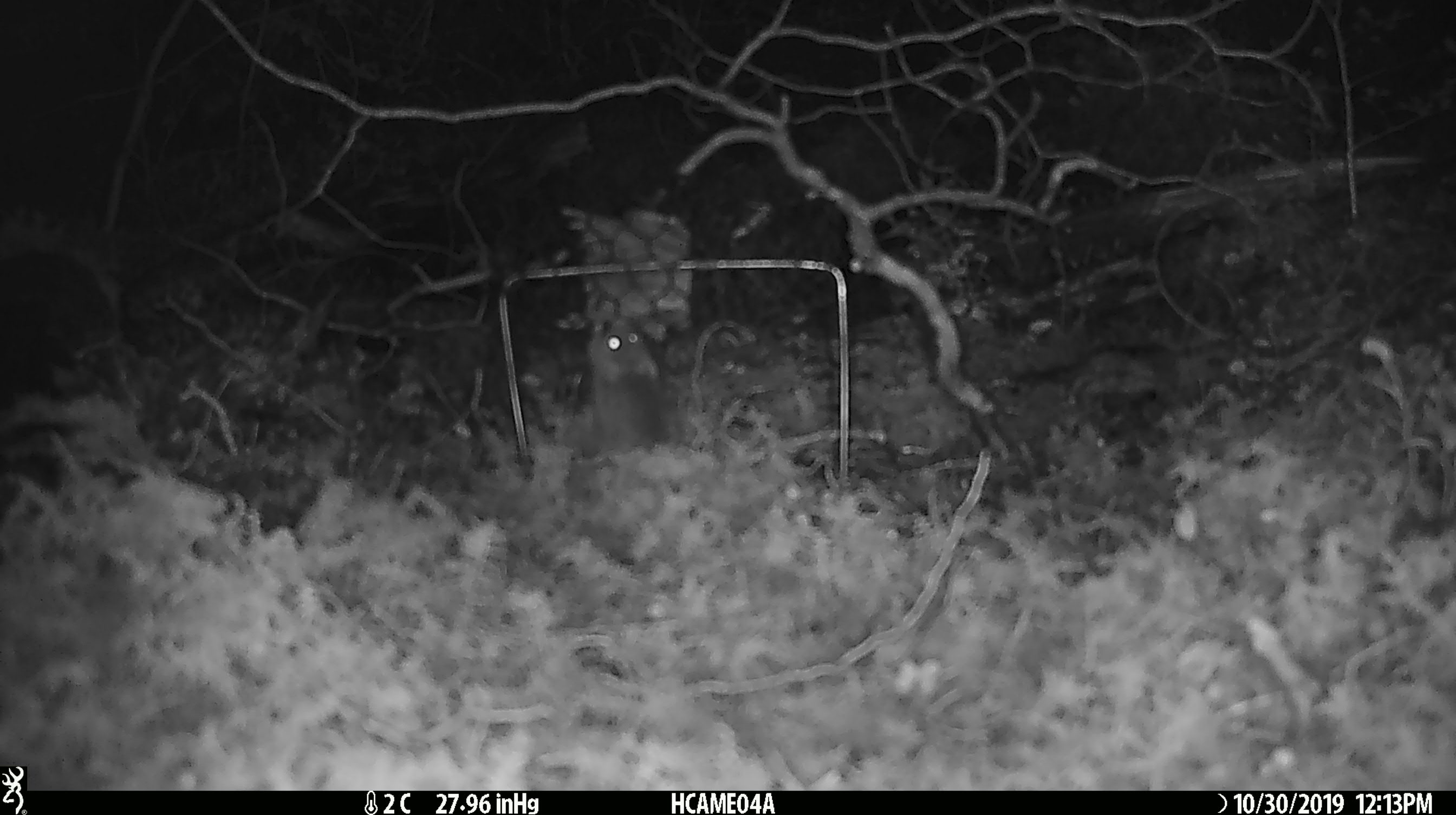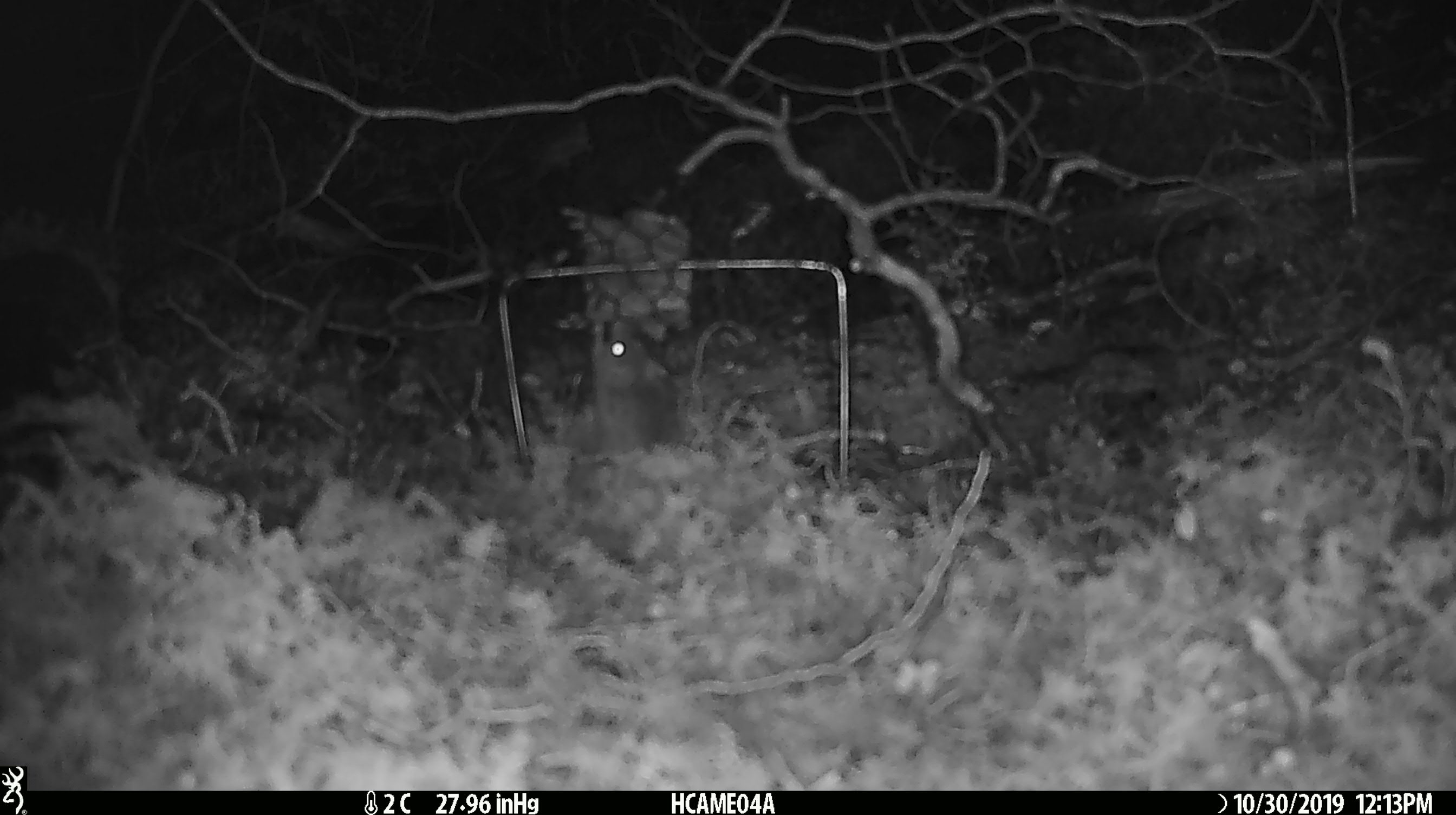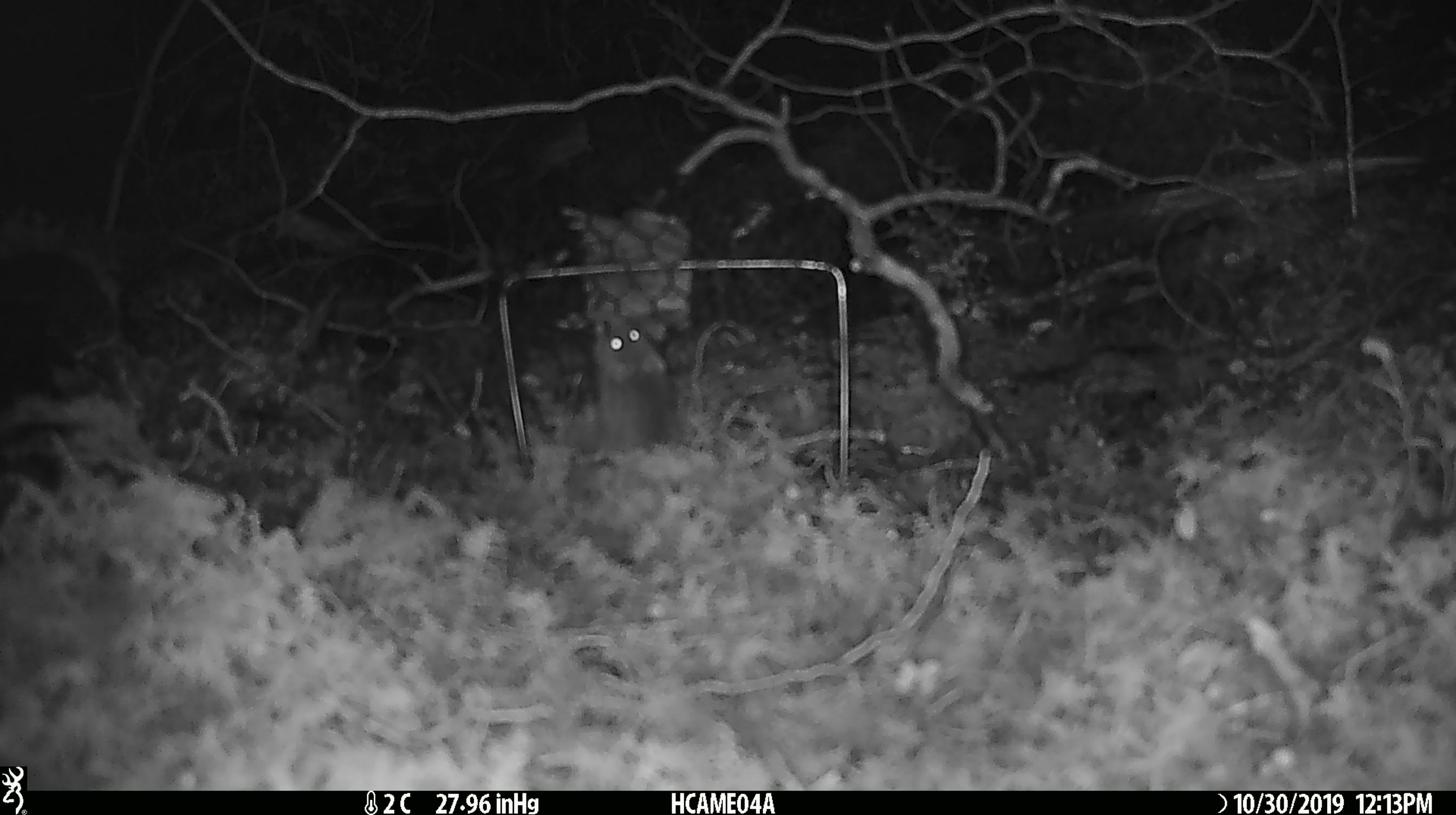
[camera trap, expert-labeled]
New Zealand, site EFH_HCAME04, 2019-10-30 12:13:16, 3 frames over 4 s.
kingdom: Animalia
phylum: Chordata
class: Mammalia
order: Rodentia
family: Muridae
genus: Mus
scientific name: Mus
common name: mouse